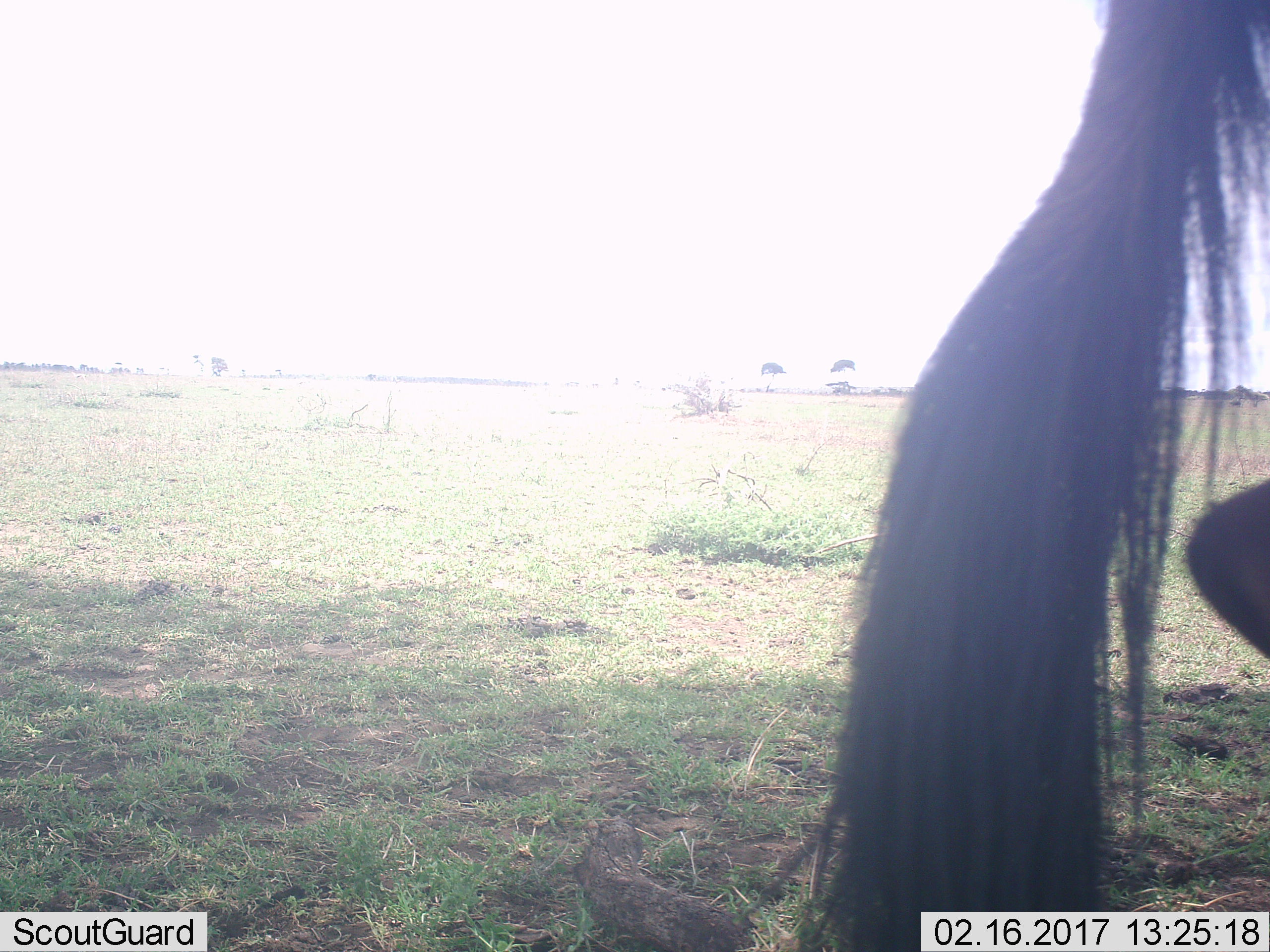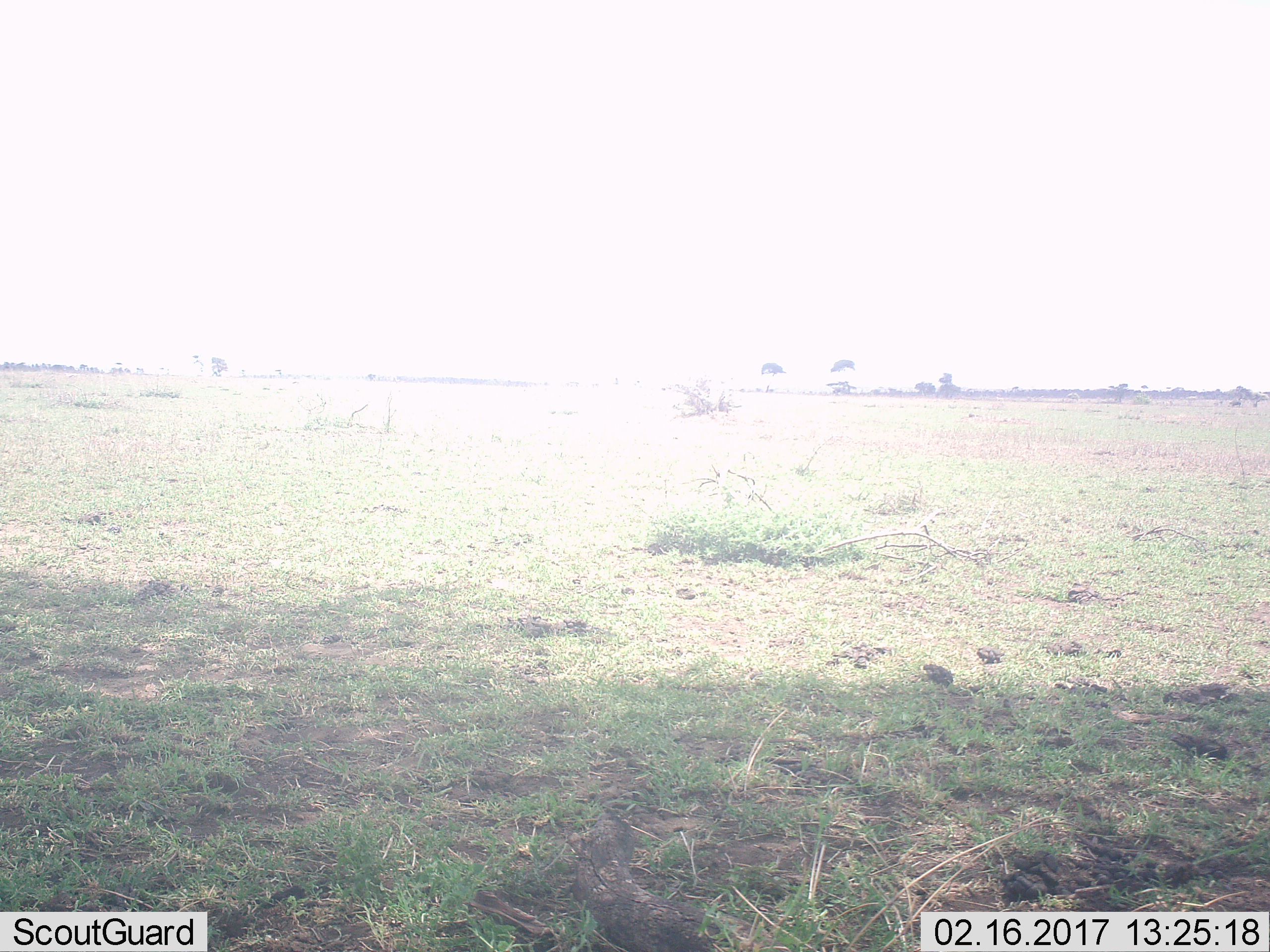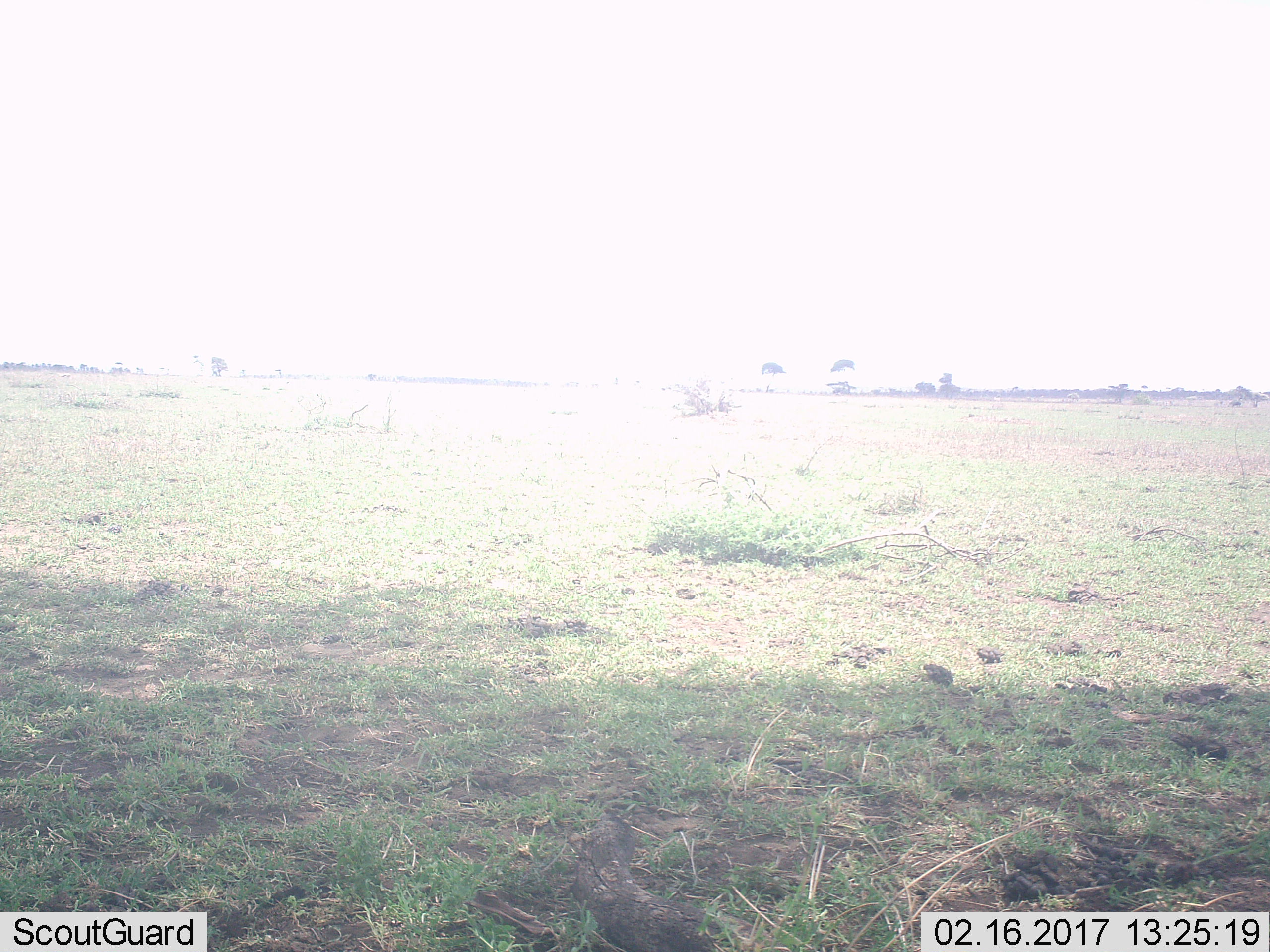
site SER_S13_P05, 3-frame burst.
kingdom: Animalia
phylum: Chordata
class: Mammalia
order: Artiodactyla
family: Bovidae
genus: Connochaetes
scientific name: Connochaetes taurinus taurinus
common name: blue wildebeest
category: wildebeestblue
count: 1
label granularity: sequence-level